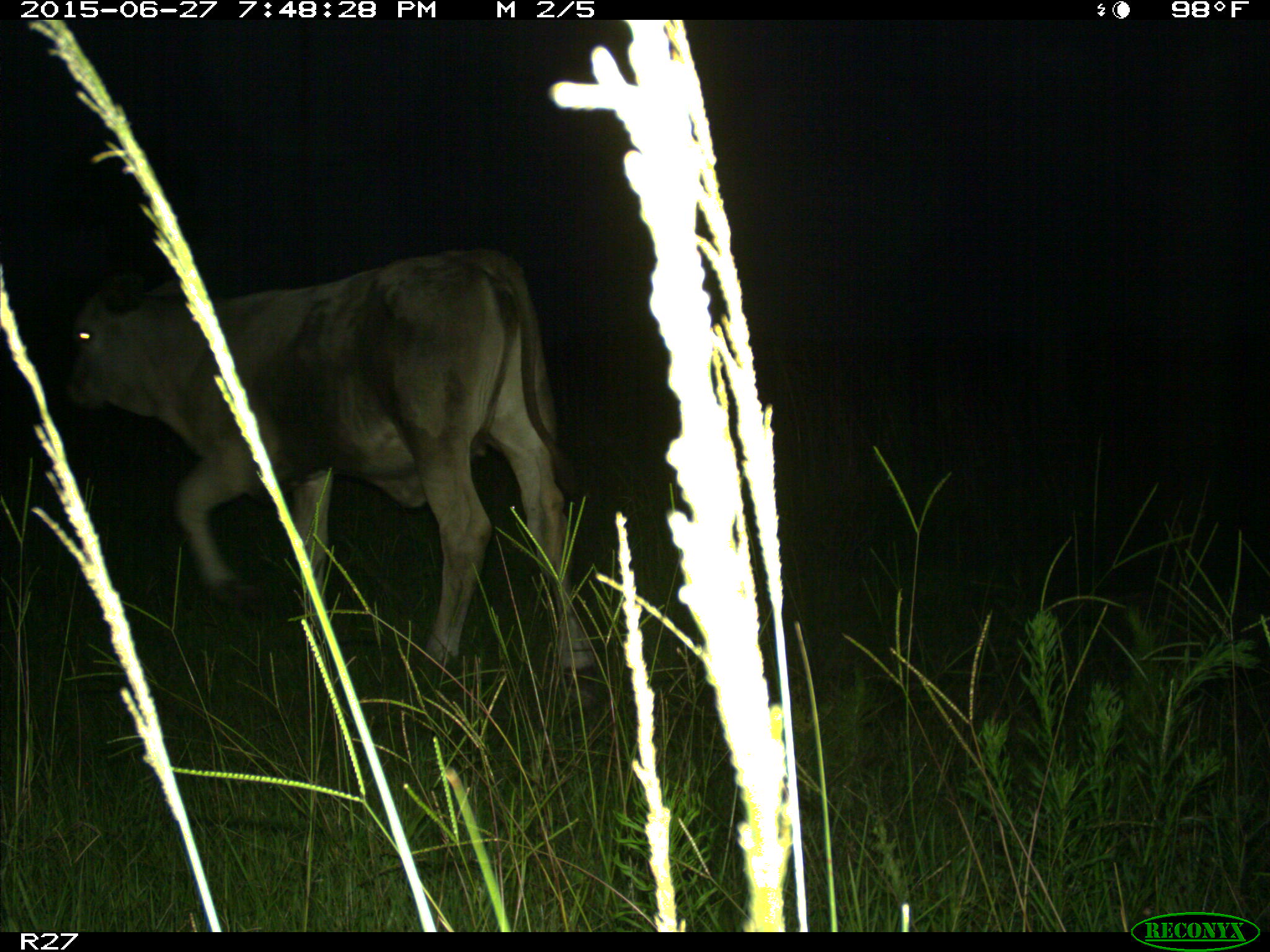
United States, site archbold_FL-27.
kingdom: Animalia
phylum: Chordata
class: Mammalia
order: Artiodactyla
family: Bovidae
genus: Bos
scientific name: Bos taurus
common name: domestic cow